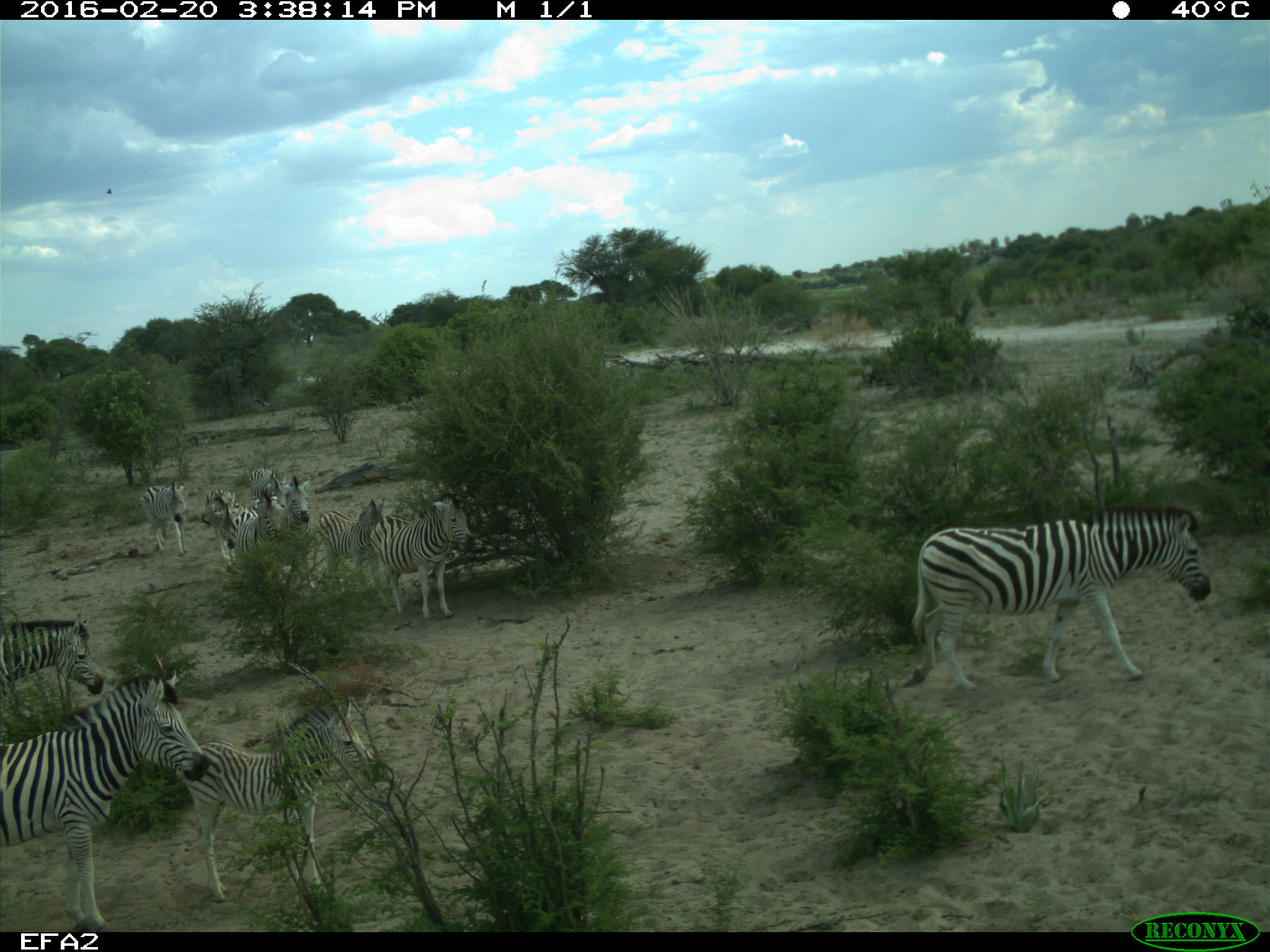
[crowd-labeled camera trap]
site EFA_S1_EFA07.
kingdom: Animalia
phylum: Chordata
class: Mammalia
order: Perissodactyla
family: Equidae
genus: Equus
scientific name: Equus quagga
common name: plains zebra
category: zebraplains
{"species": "zebraplains (plains zebra) (Equus quagga)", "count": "10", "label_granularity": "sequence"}